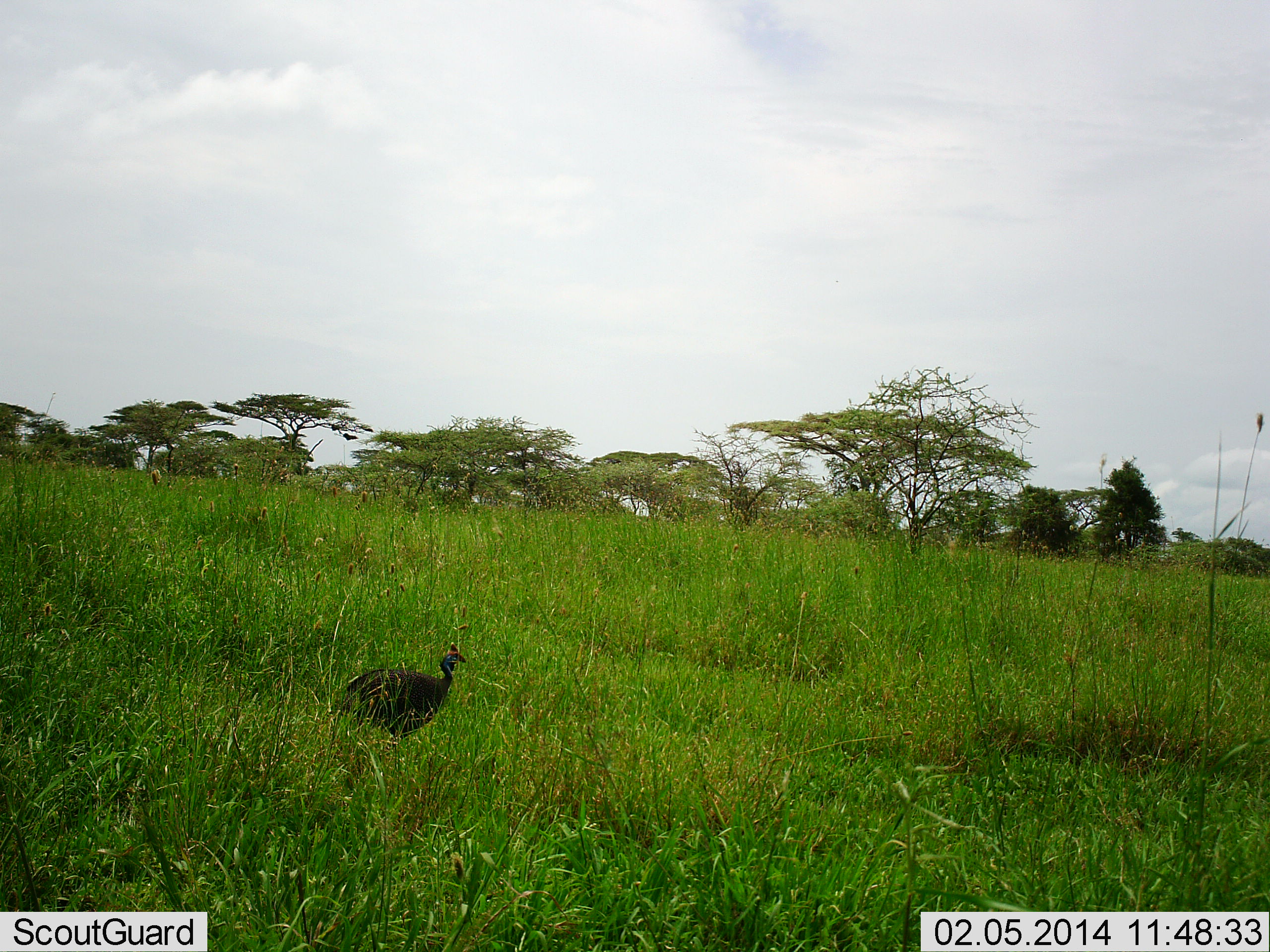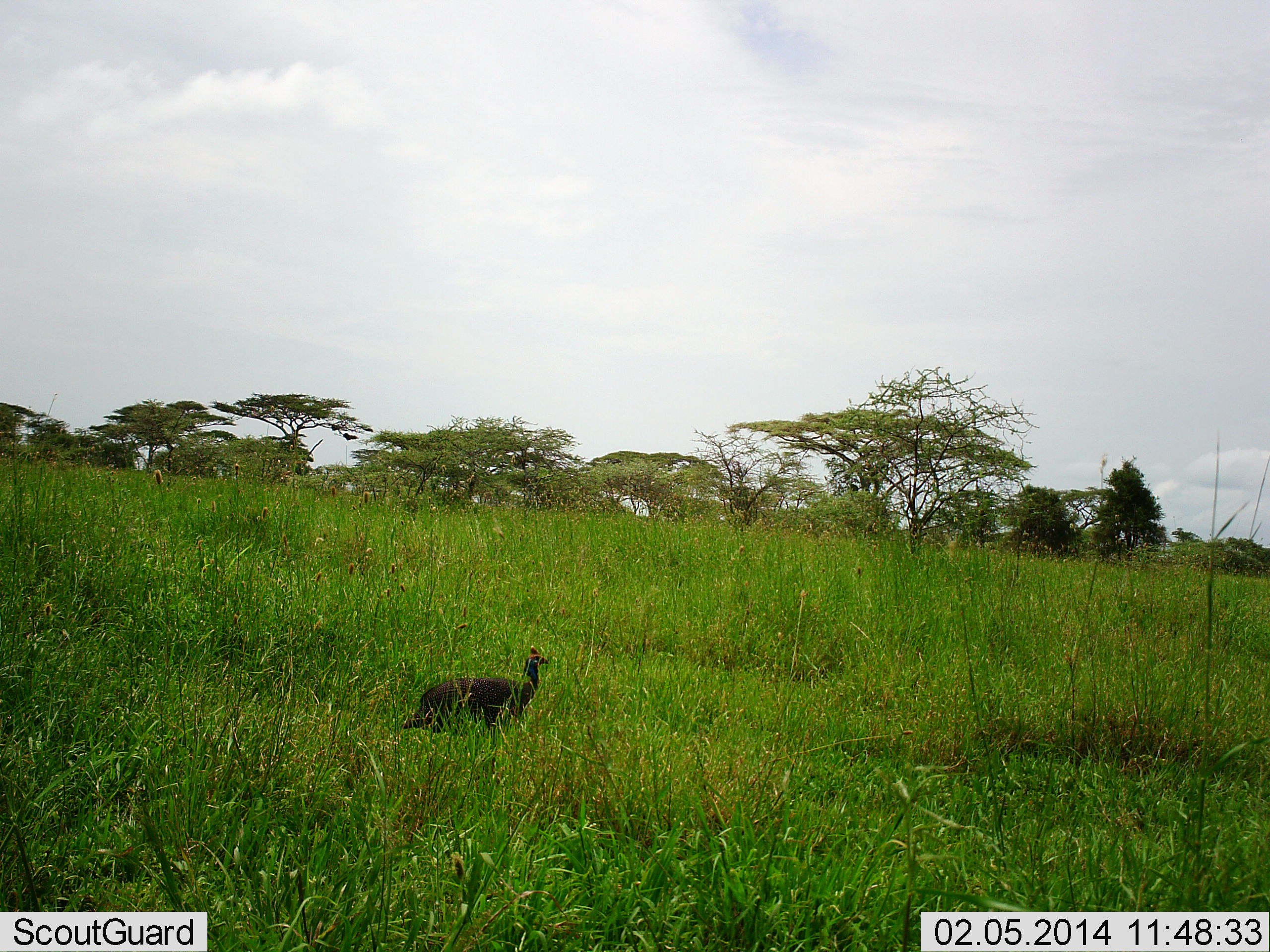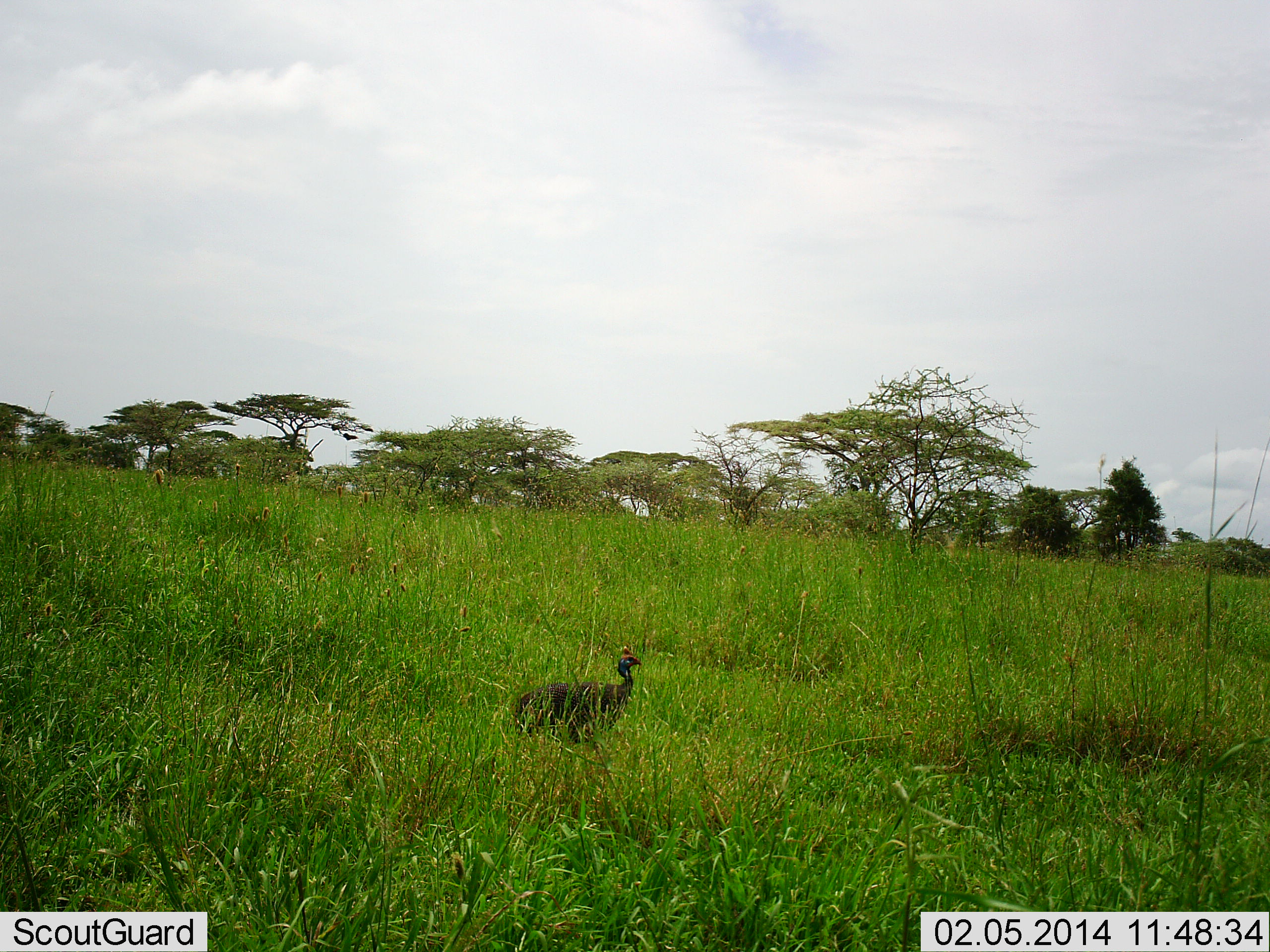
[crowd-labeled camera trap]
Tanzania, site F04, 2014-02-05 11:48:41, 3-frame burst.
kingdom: Animalia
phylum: Chordata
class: Aves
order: Galliformes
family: Numididae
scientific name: Numididae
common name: guinea fowl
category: guineafowl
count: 1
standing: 20%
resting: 0%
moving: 100%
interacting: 0%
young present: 0%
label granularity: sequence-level